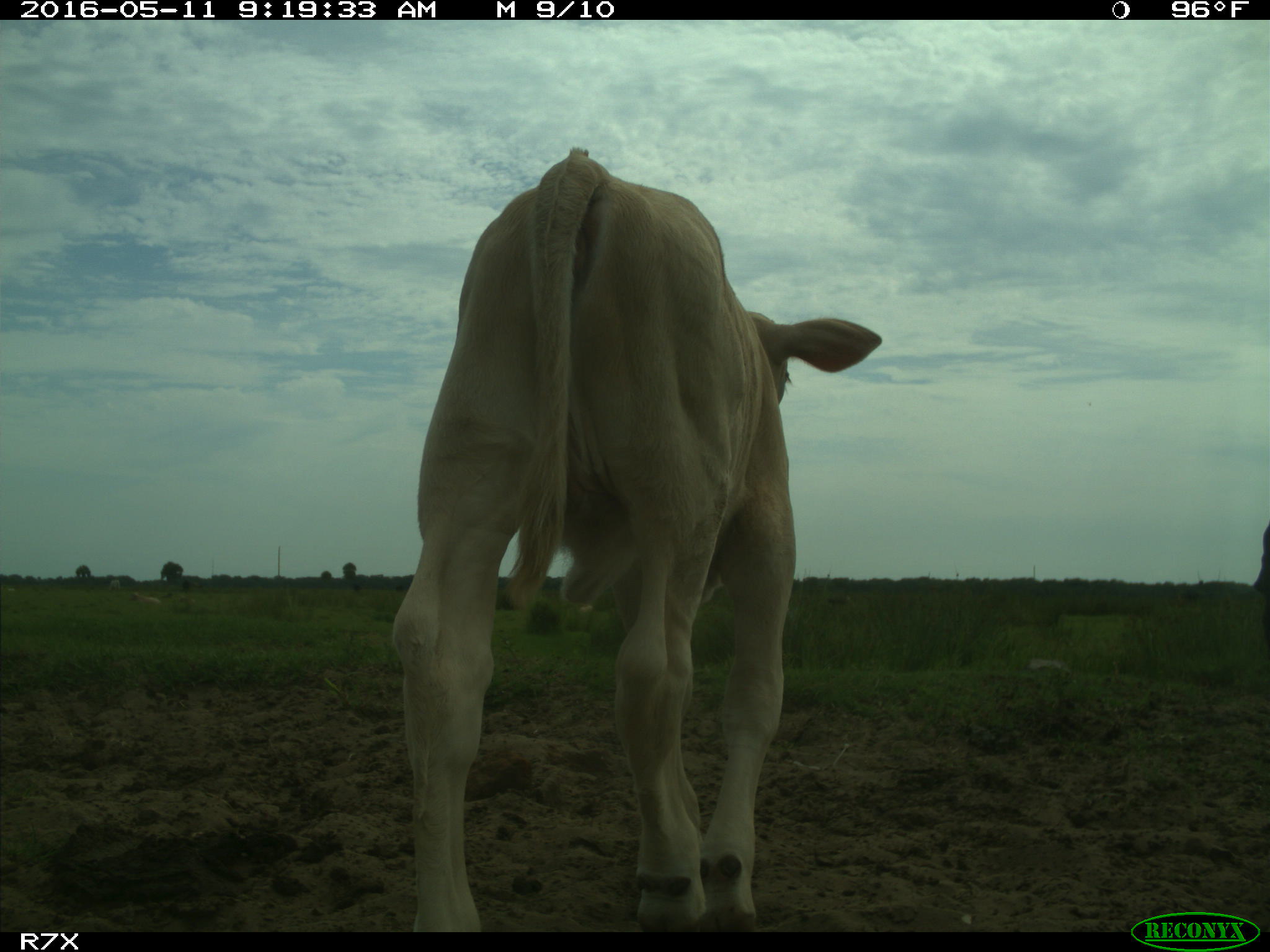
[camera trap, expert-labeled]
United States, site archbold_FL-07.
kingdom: Animalia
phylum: Chordata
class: Mammalia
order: Artiodactyla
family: Bovidae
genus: Bos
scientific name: Bos taurus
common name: domestic cow